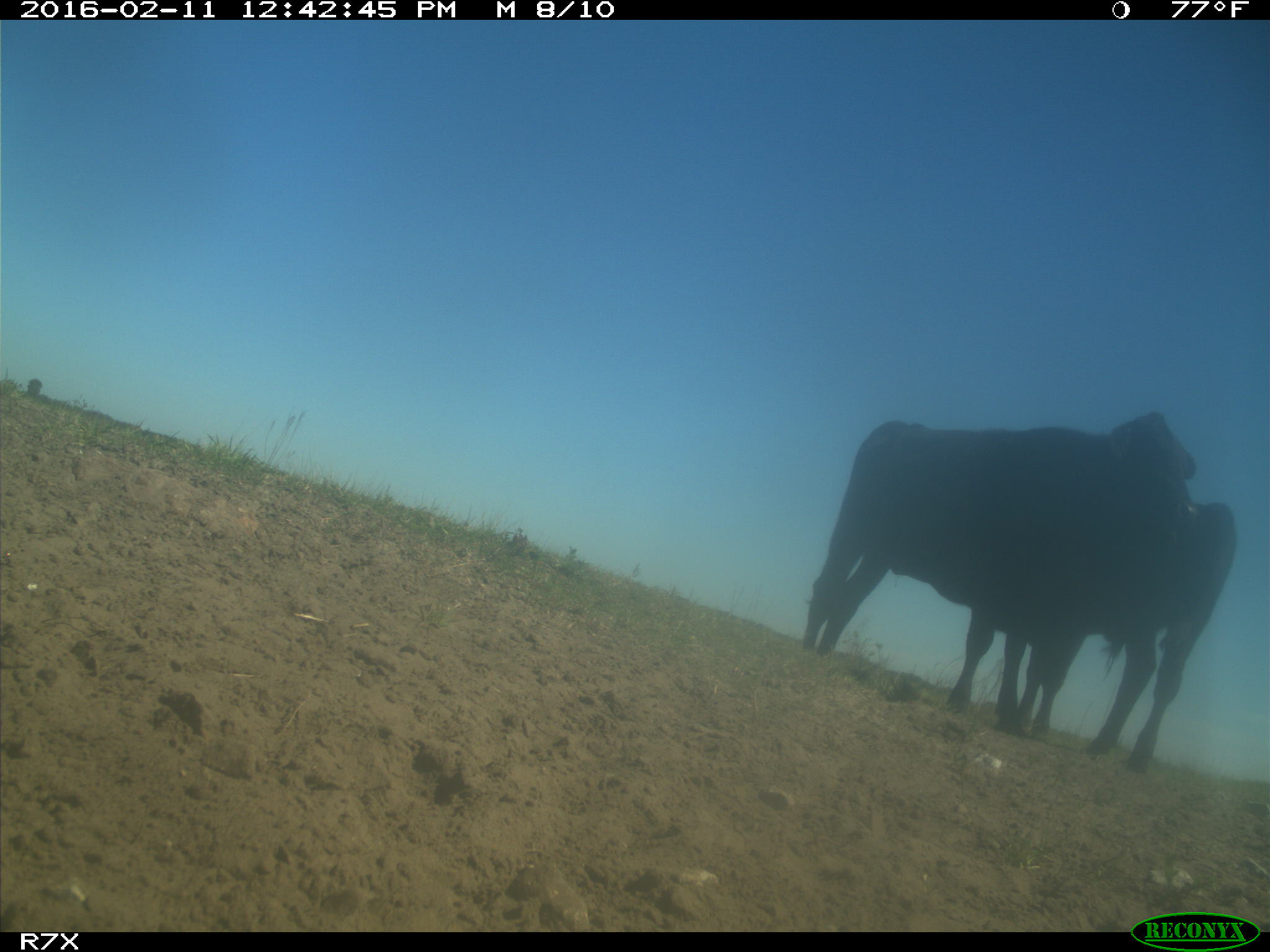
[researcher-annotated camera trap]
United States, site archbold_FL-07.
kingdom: Animalia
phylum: Chordata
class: Mammalia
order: Artiodactyla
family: Bovidae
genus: Bos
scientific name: Bos taurus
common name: domestic cow